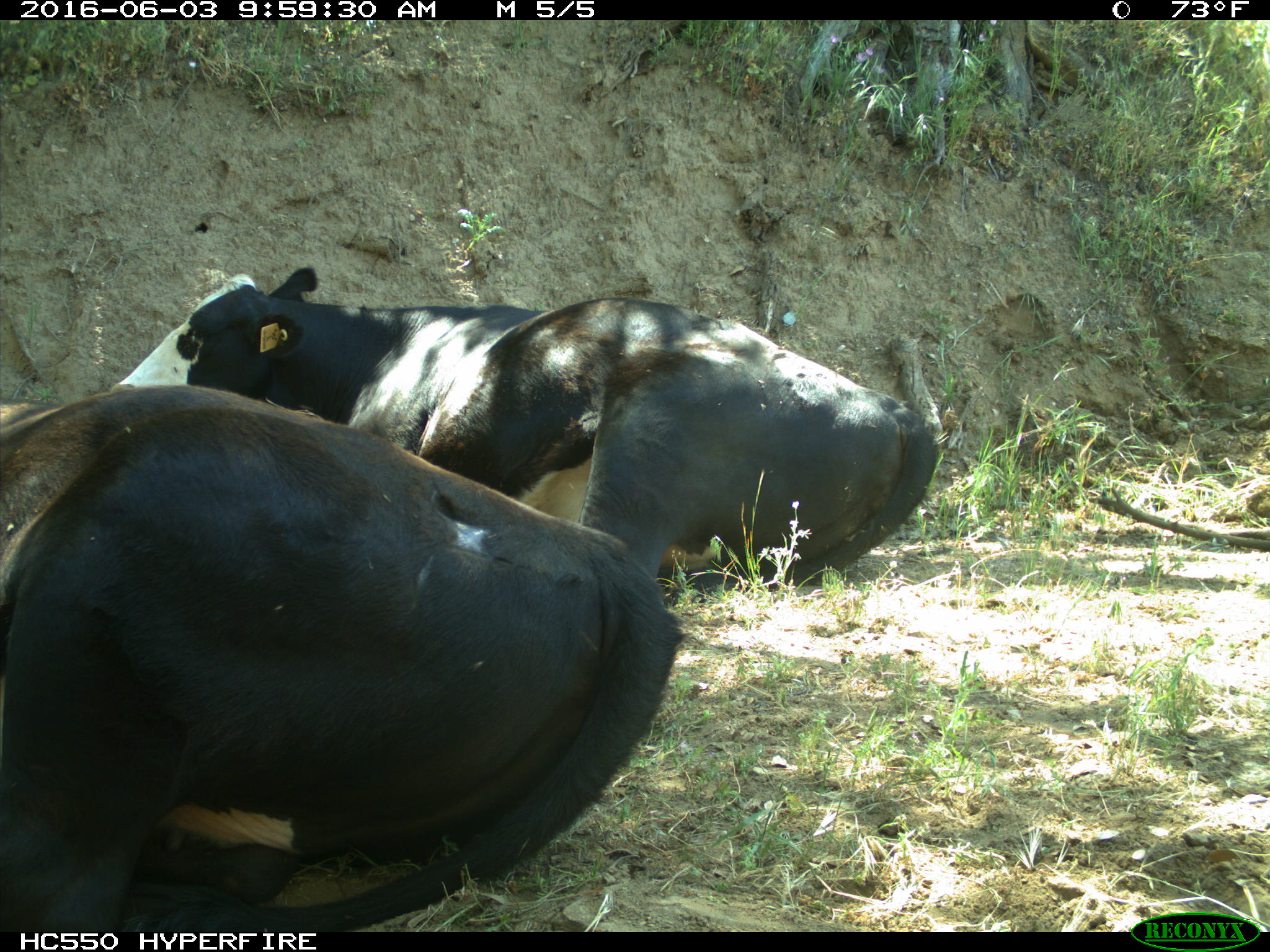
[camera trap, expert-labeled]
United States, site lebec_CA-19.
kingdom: Animalia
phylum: Chordata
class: Mammalia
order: Artiodactyla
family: Bovidae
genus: Bos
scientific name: Bos taurus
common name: domestic cow